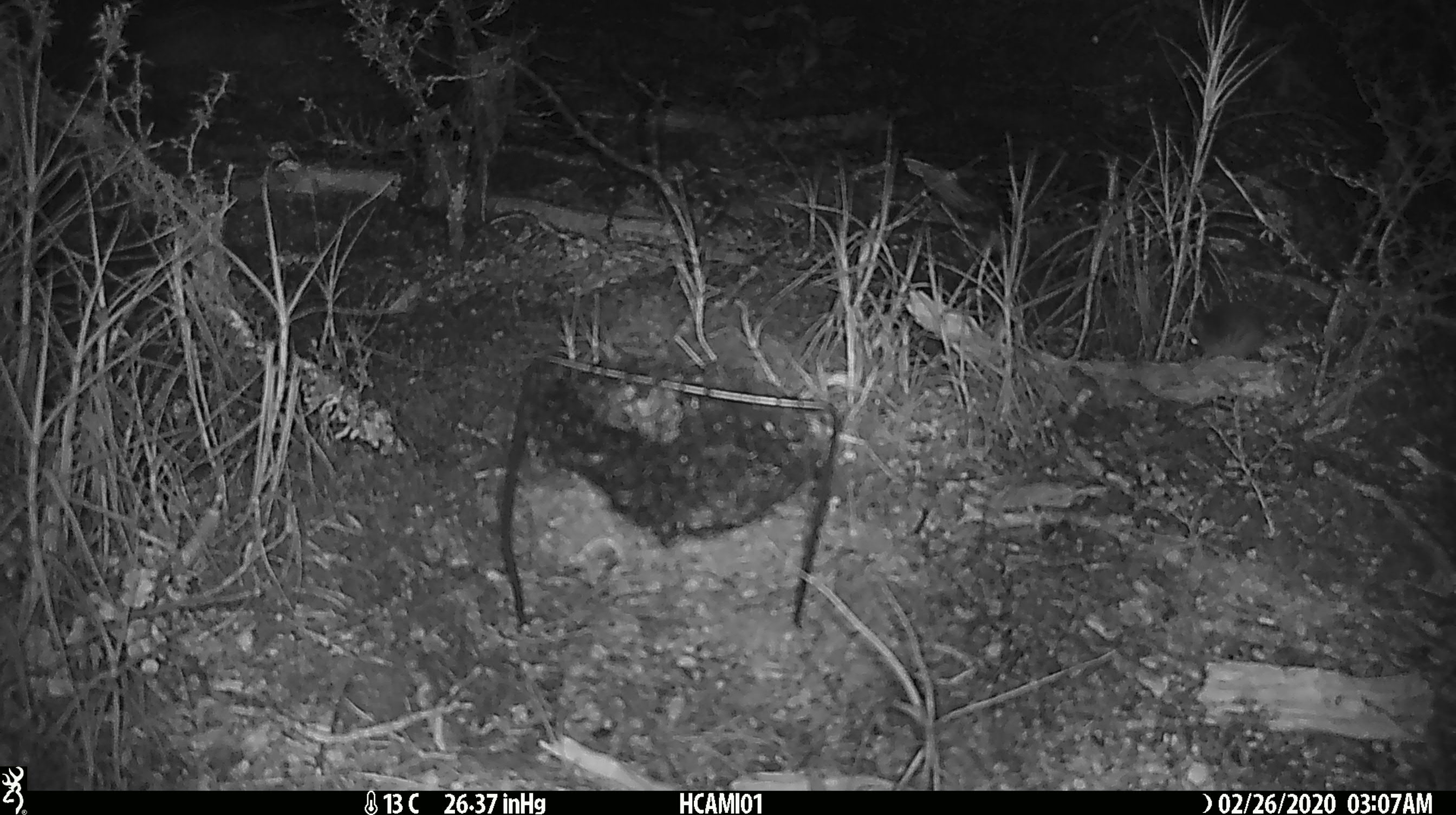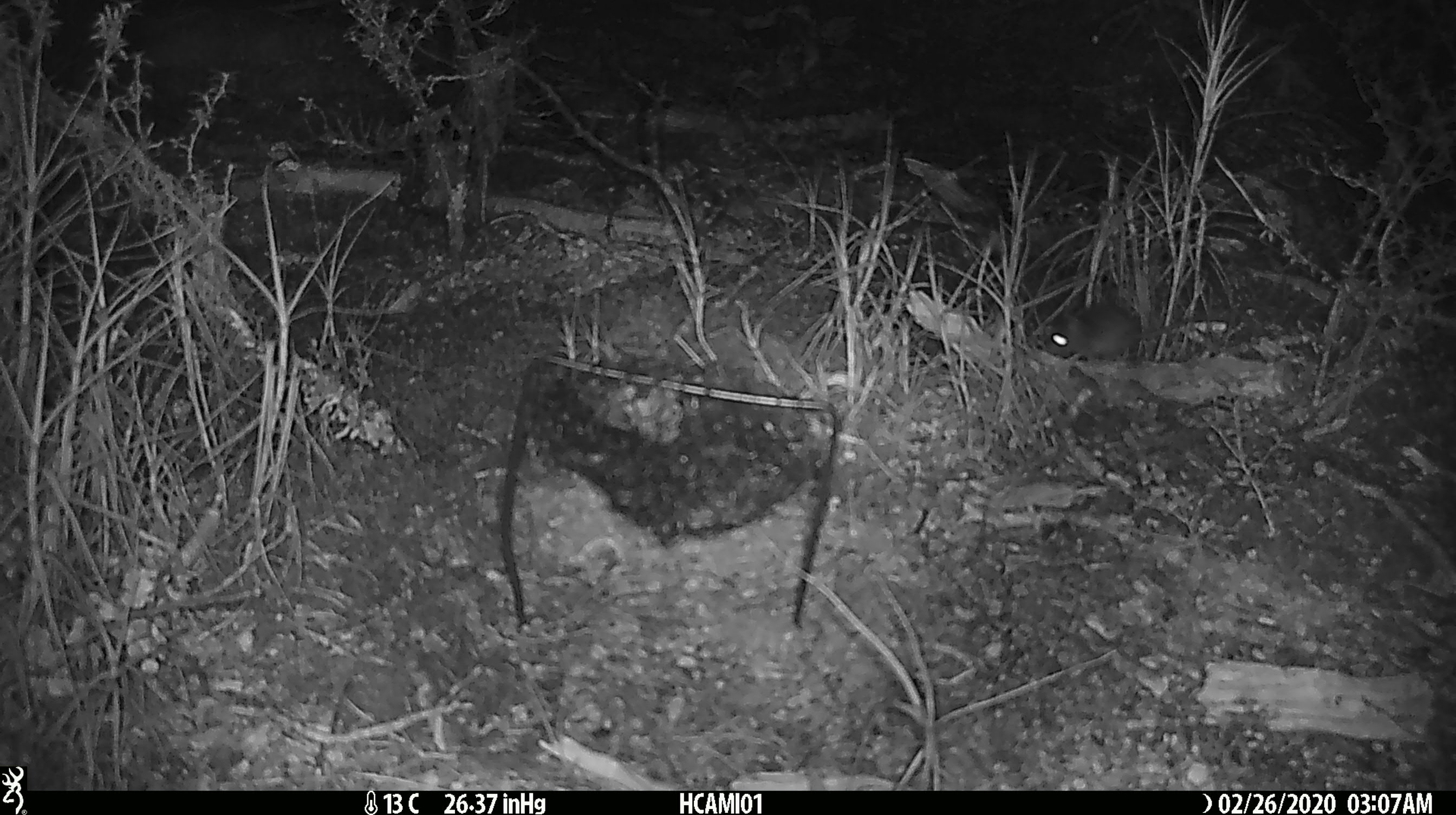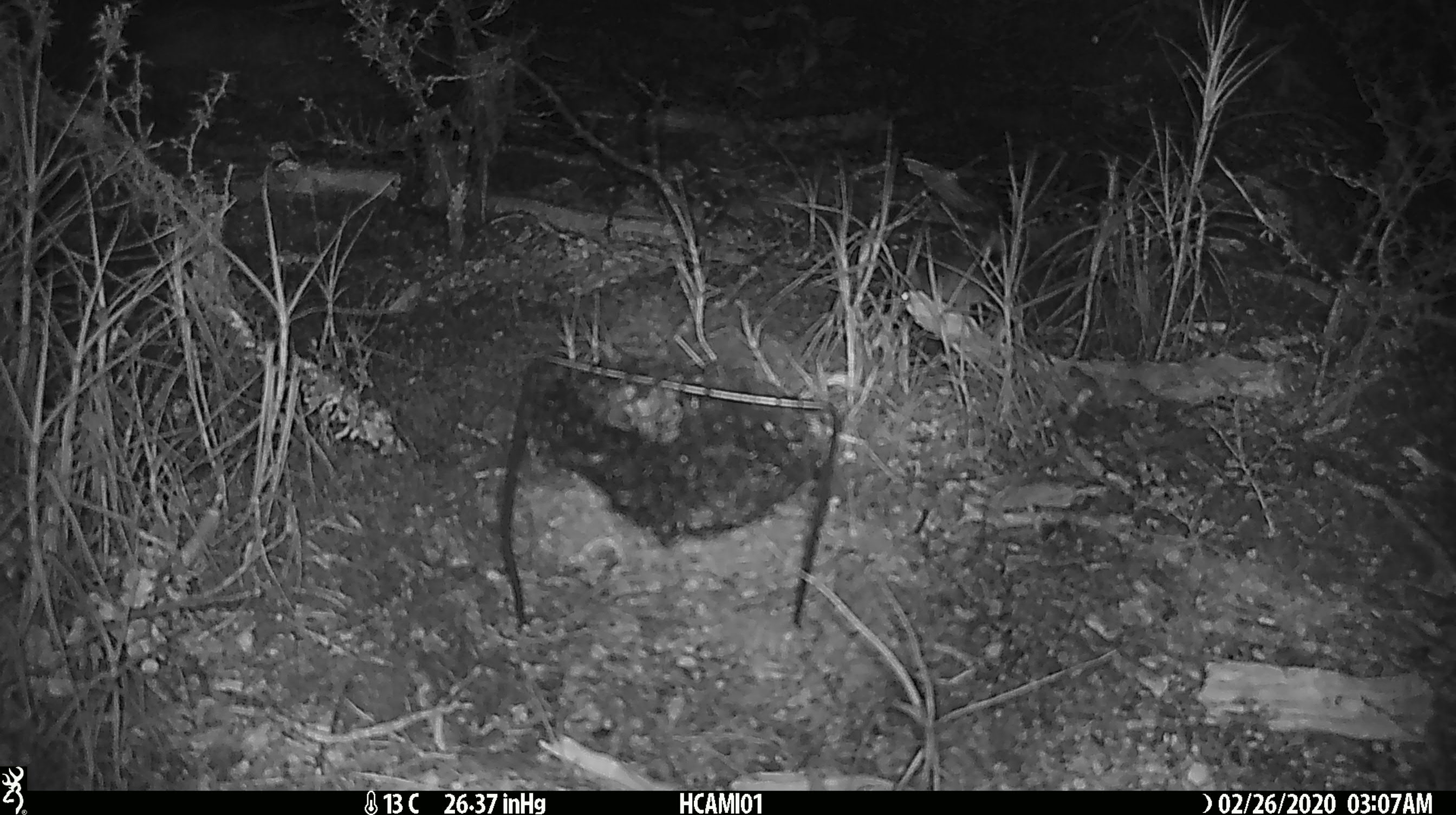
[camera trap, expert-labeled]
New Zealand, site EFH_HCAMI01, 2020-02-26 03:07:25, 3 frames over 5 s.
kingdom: Animalia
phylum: Chordata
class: Mammalia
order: Rodentia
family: Muridae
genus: Mus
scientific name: Mus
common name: mouse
Mouse (Mus).